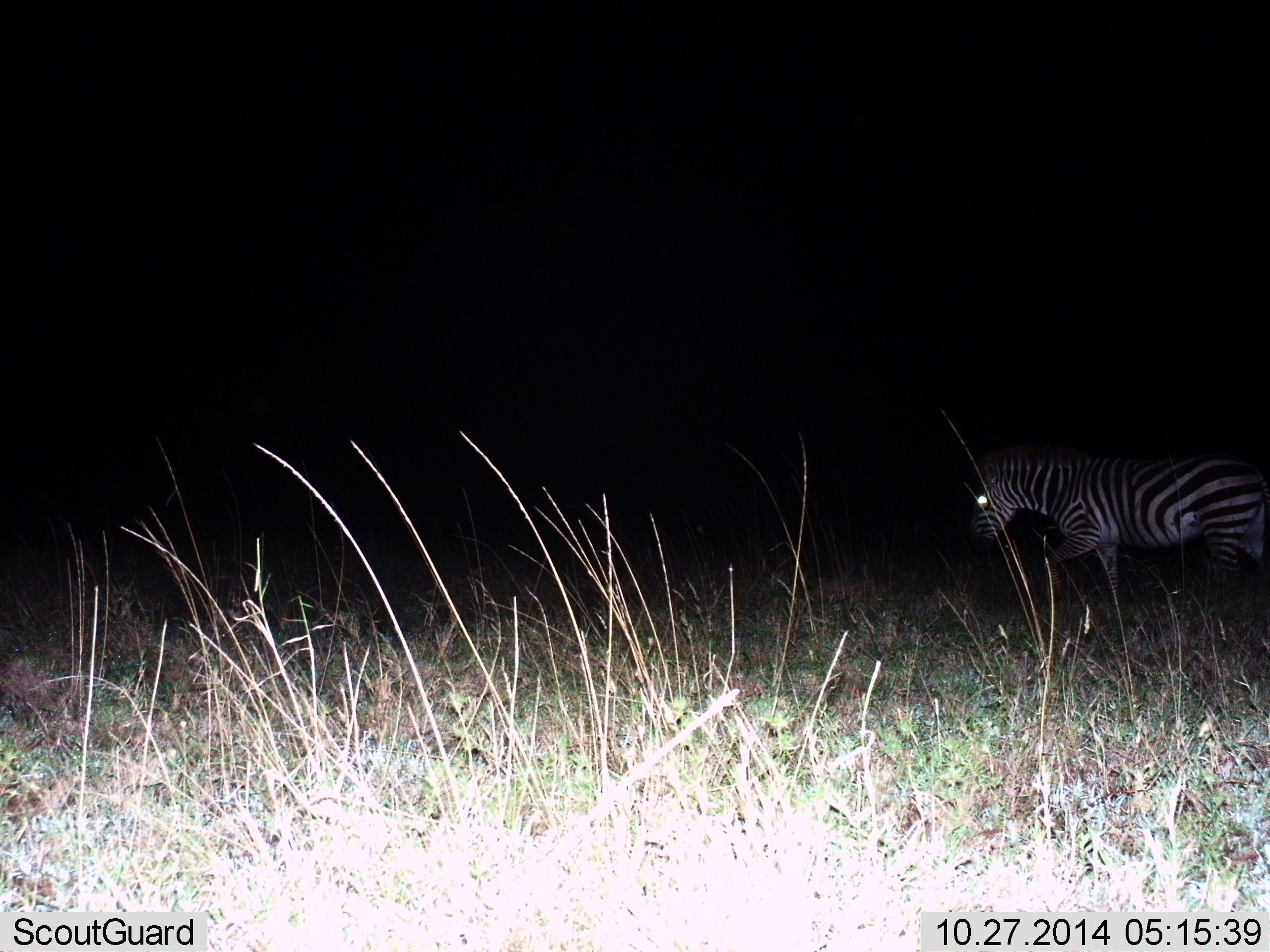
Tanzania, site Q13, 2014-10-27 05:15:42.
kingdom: Animalia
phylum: Chordata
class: Mammalia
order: Perissodactyla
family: Equidae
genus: Equus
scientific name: Equus quagga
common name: plains zebra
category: zebra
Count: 1.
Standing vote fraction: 22%.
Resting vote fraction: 0%.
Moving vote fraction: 78%.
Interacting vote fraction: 0%.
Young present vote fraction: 0%.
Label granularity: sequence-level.